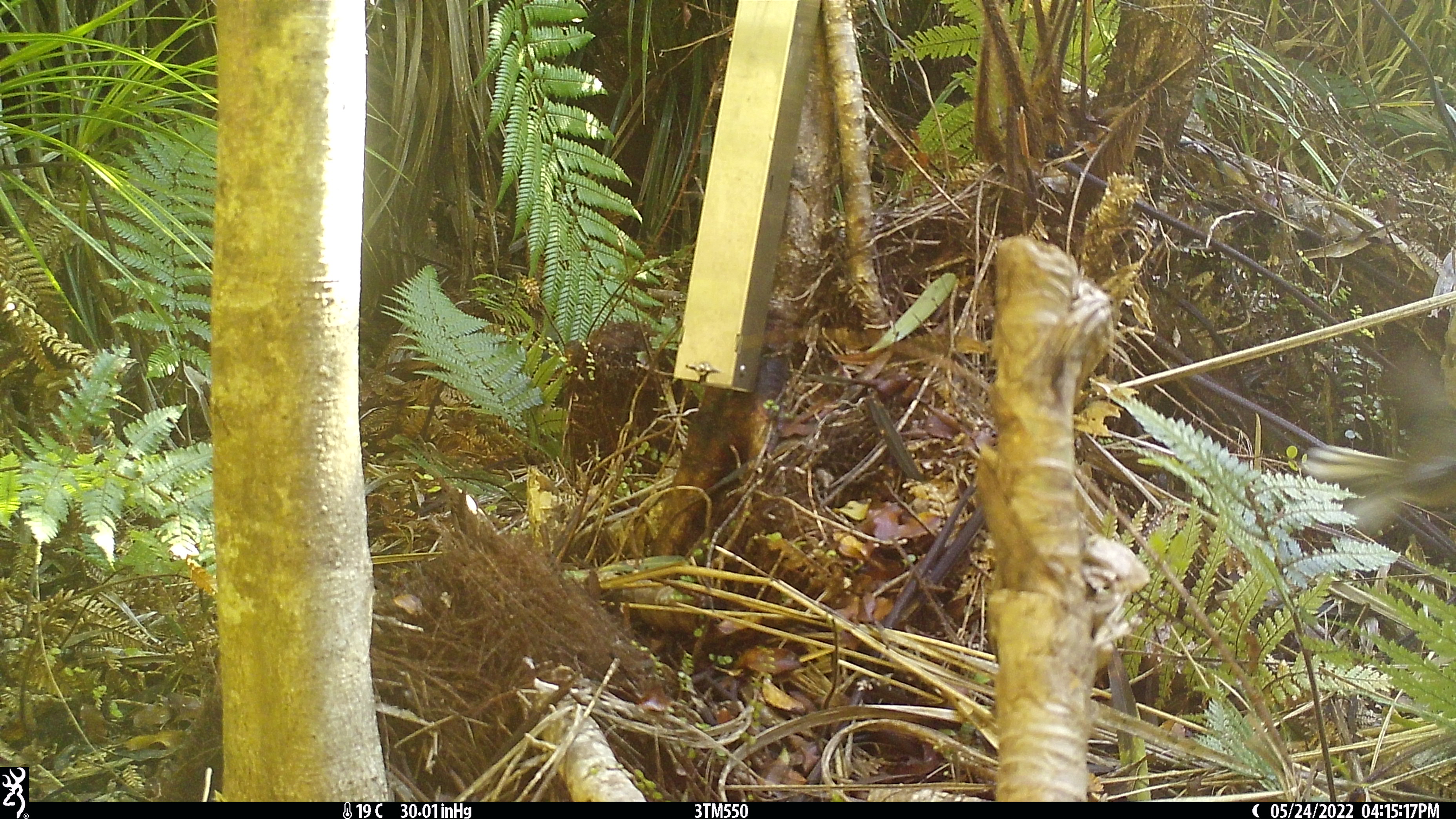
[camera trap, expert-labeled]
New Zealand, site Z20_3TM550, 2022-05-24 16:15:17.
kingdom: Animalia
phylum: Chordata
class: Aves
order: Passeriformes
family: Rhipiduridae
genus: Rhipidura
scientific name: Rhipidura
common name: fantails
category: fantail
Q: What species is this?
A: Fantail (fantails) (Rhipidura).